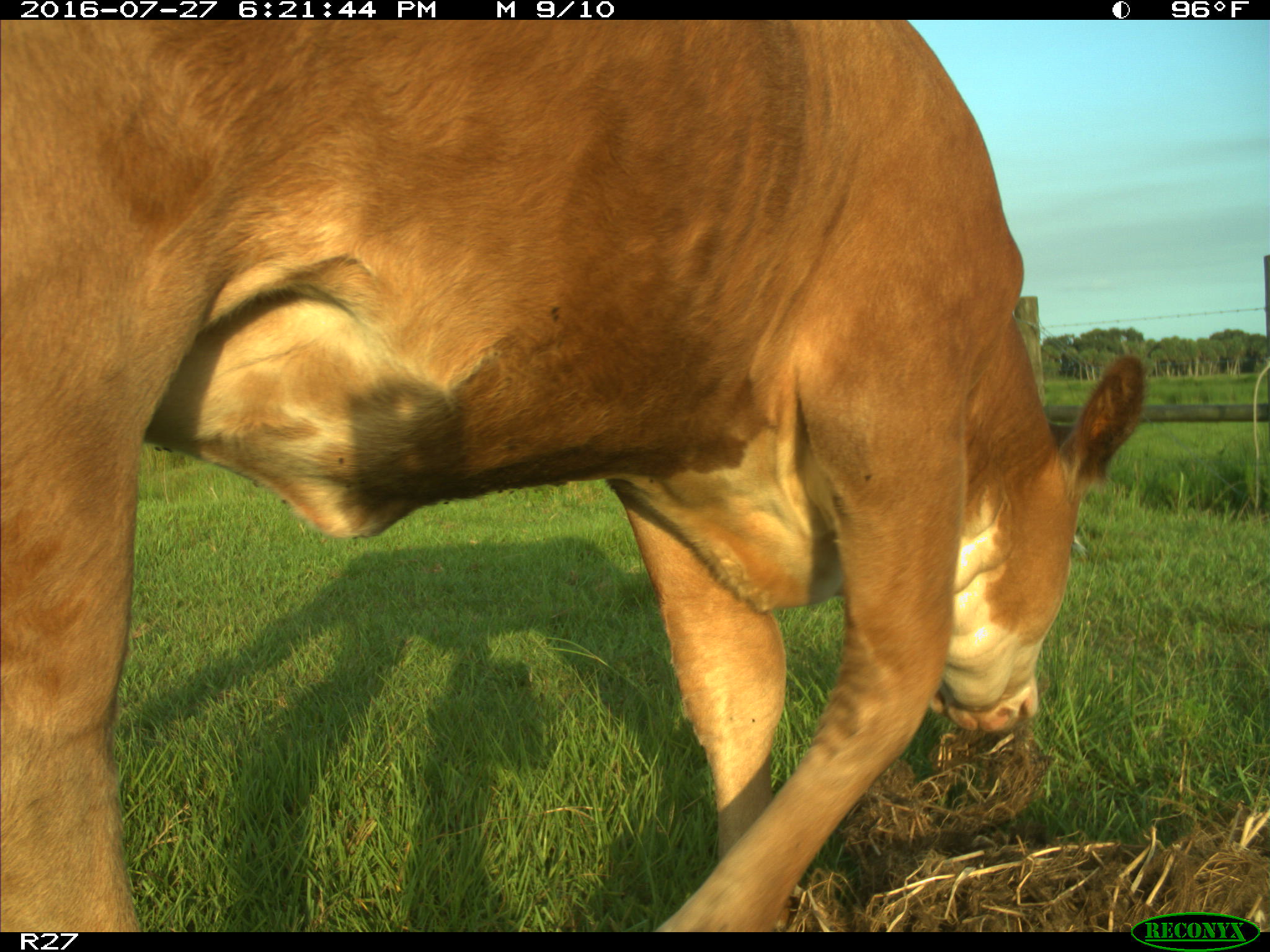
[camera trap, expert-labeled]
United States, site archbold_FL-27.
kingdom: Animalia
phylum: Chordata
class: Mammalia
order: Artiodactyla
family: Bovidae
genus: Bos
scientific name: Bos taurus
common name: domestic cow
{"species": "Bos taurus (domestic cow)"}